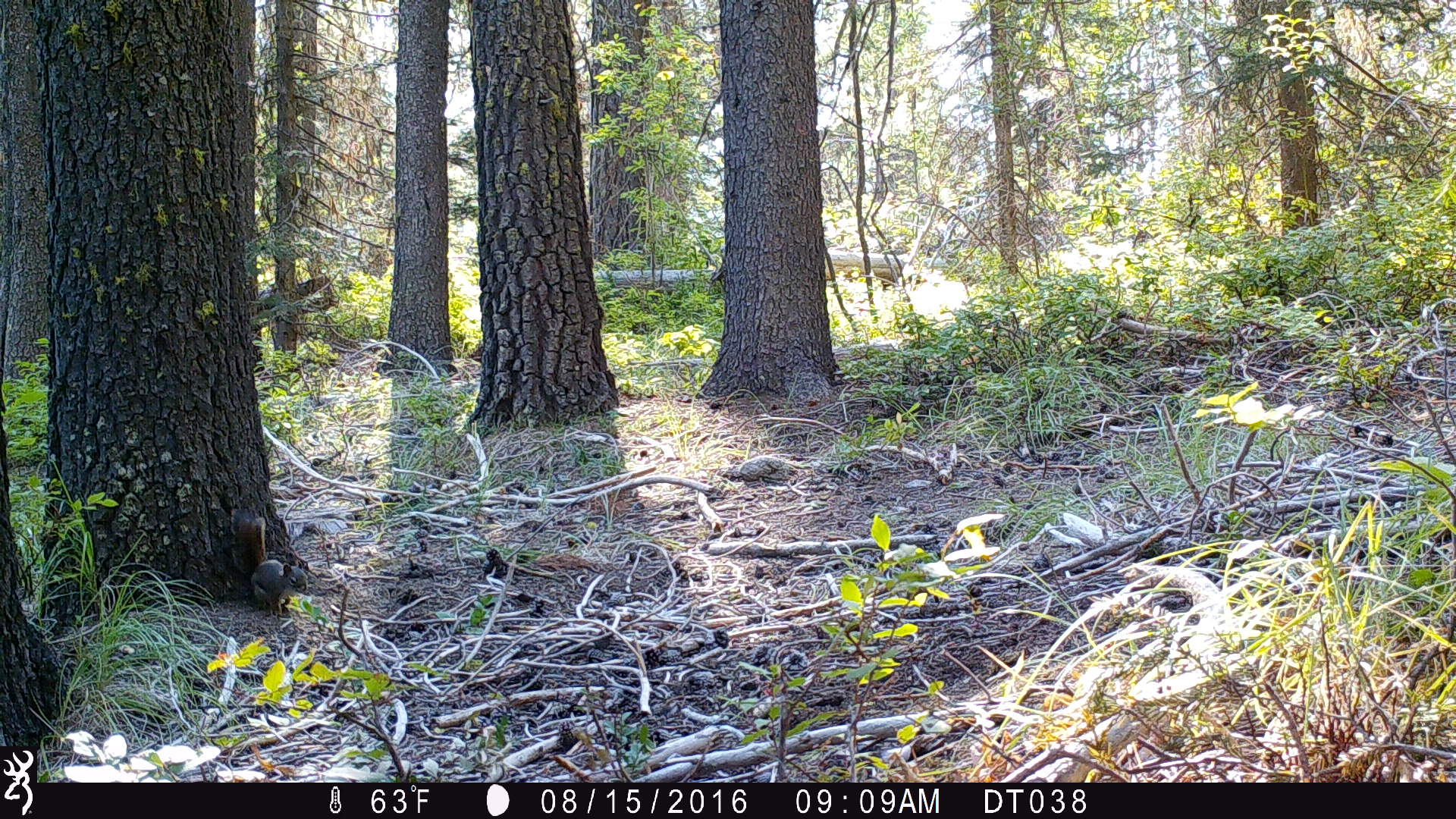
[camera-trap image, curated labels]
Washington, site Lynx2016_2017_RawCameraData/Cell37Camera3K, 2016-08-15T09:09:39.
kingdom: Animalia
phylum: Chordata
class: Mammalia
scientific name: Mammalia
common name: small mammal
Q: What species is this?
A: Small mammal (Mammalia).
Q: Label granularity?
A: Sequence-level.